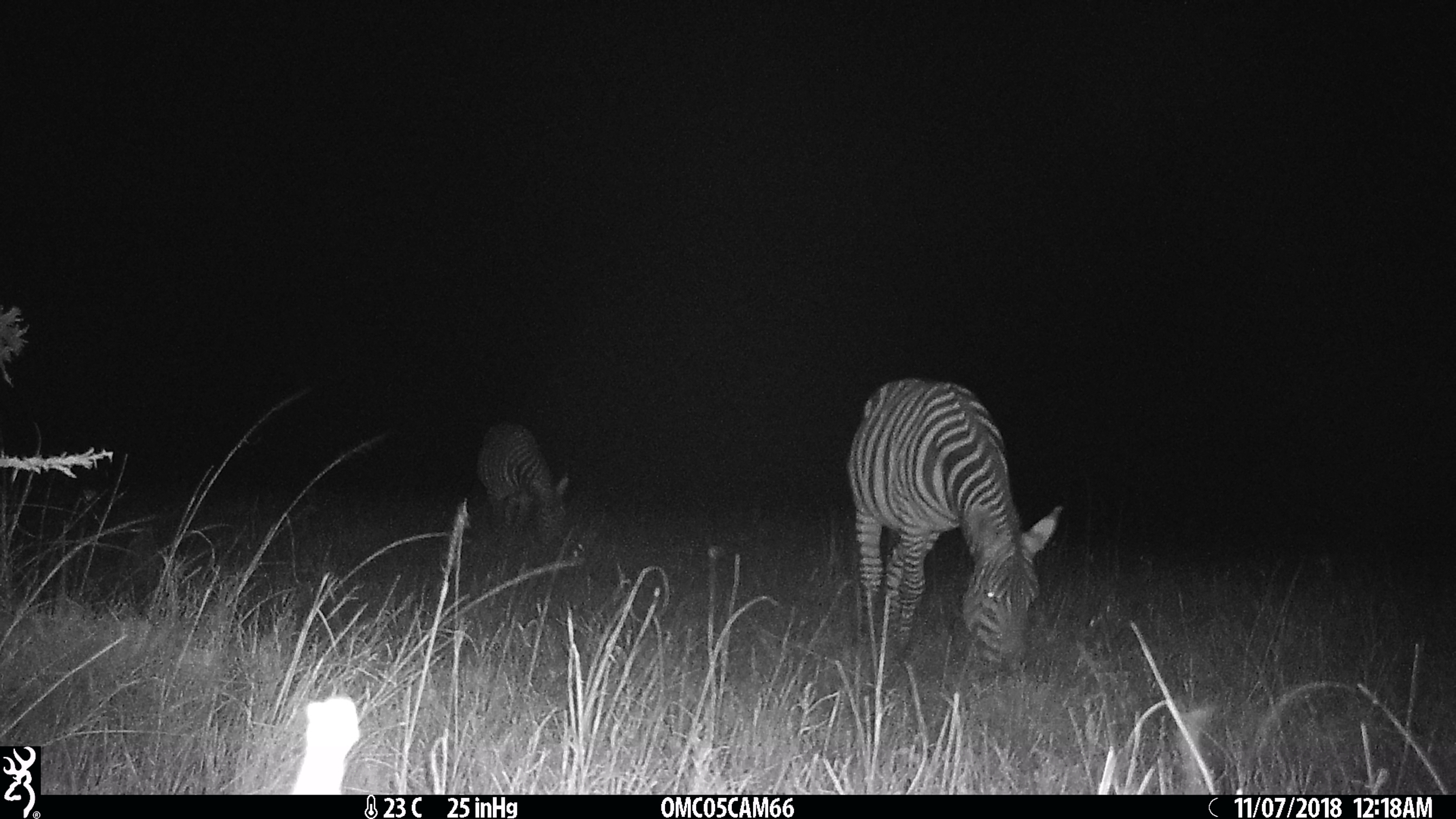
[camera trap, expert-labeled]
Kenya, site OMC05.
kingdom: Animalia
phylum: Chordata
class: Mammalia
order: Perissodactyla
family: Equidae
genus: Equus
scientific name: Equus quagga burchellii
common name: burchell's zebra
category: zebra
Zebra (burchell's zebra) (Equus quagga burchellii).